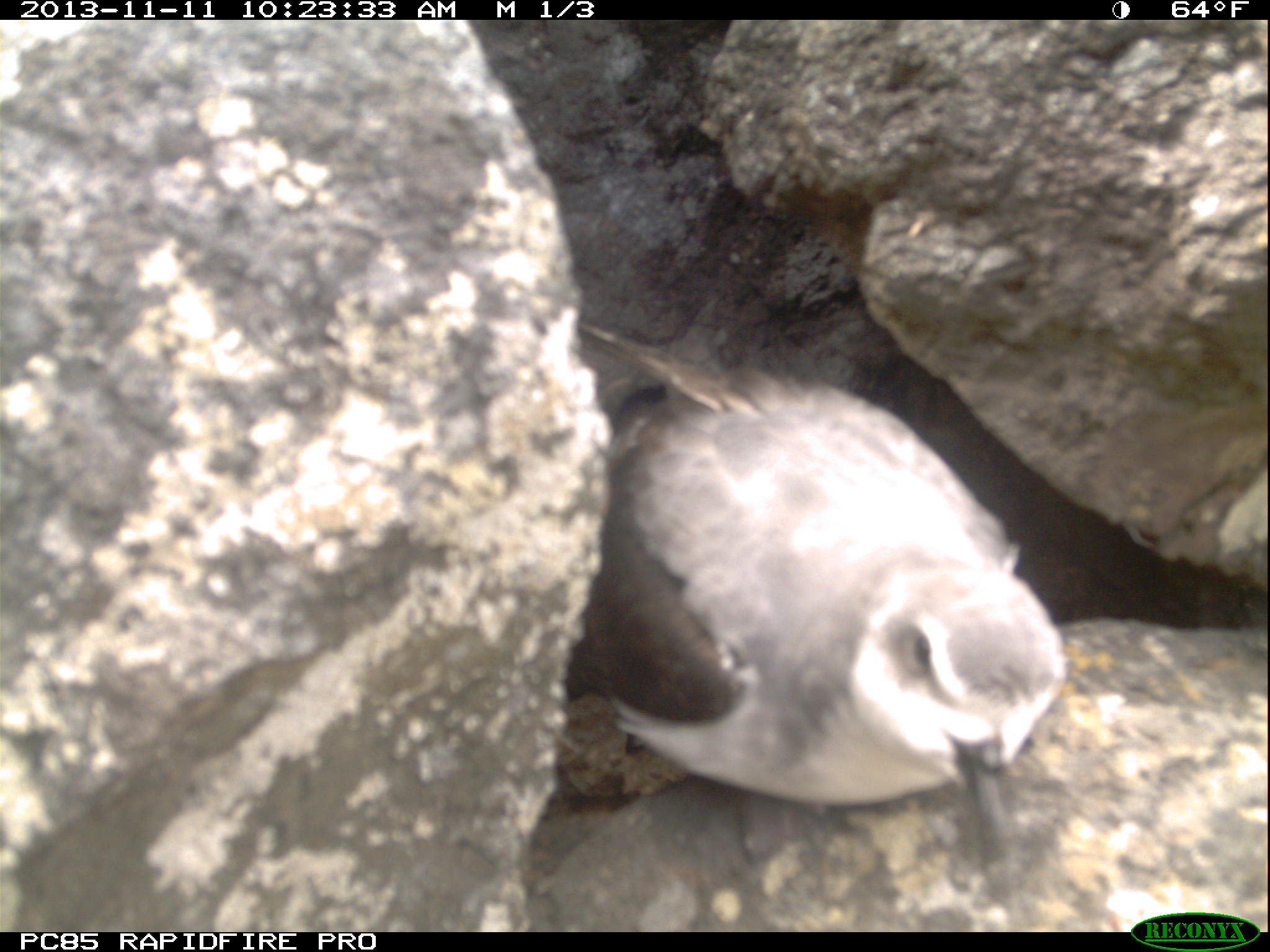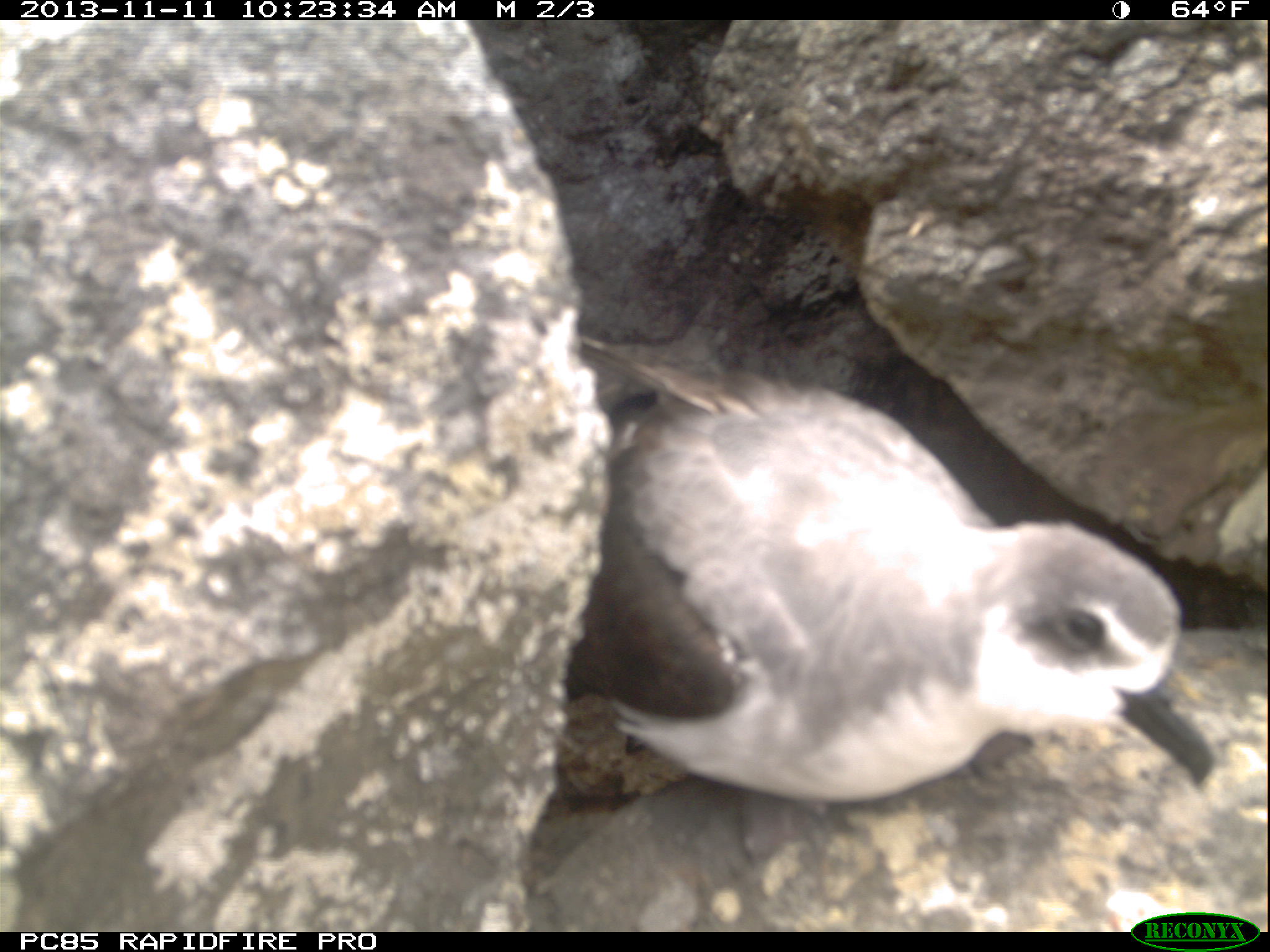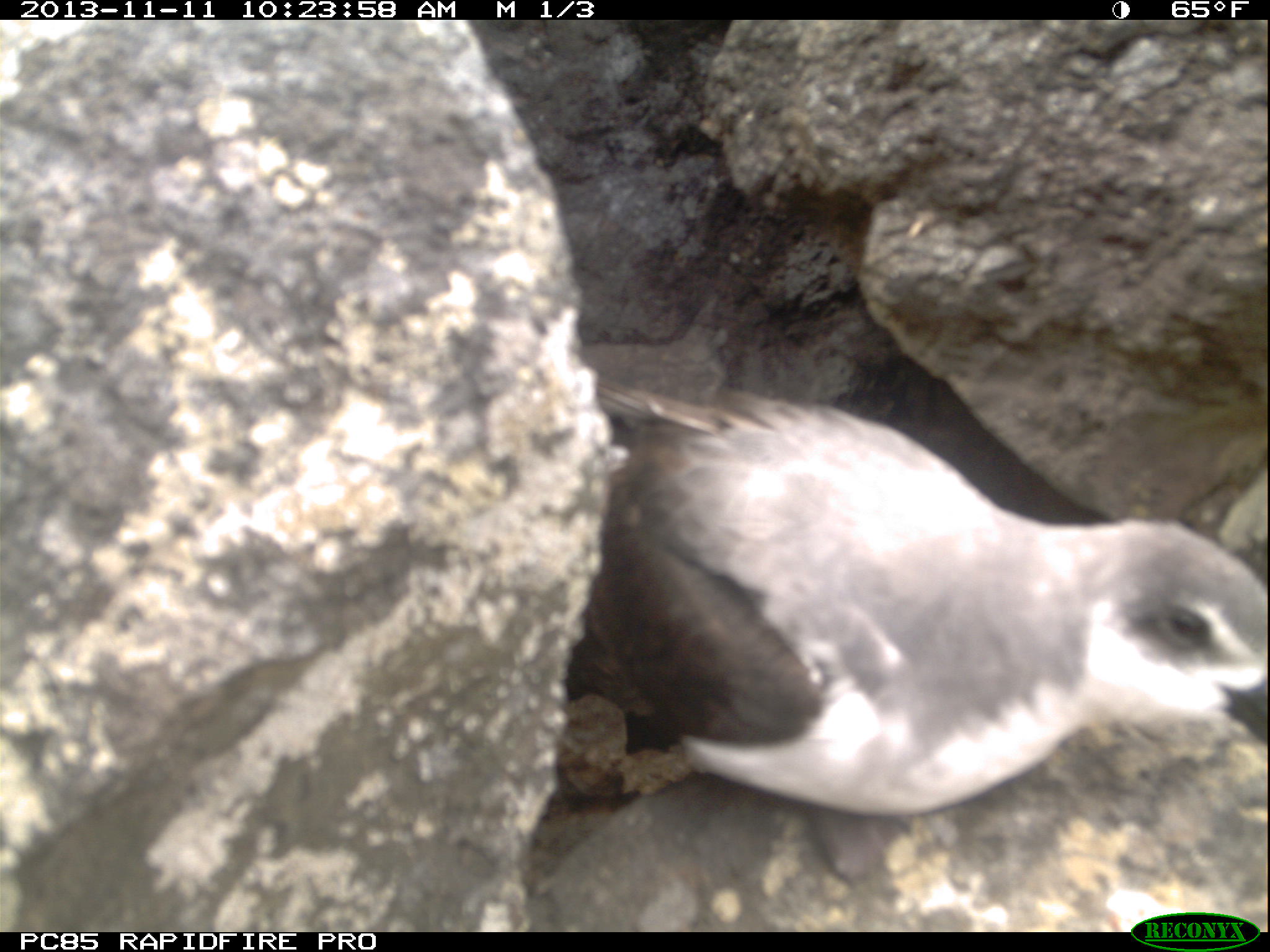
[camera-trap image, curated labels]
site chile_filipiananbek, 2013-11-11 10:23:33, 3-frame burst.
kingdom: Animalia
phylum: Chordata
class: Aves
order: Procellariiformes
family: Procellariidae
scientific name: Procellariidae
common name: petrel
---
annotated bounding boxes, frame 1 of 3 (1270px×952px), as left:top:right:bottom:
petrel: 548:314:1069:914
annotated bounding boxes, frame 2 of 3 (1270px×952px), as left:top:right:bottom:
petrel: 558:340:1212:846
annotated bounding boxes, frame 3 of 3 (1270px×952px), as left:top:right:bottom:
petrel: 520:376:1266:920